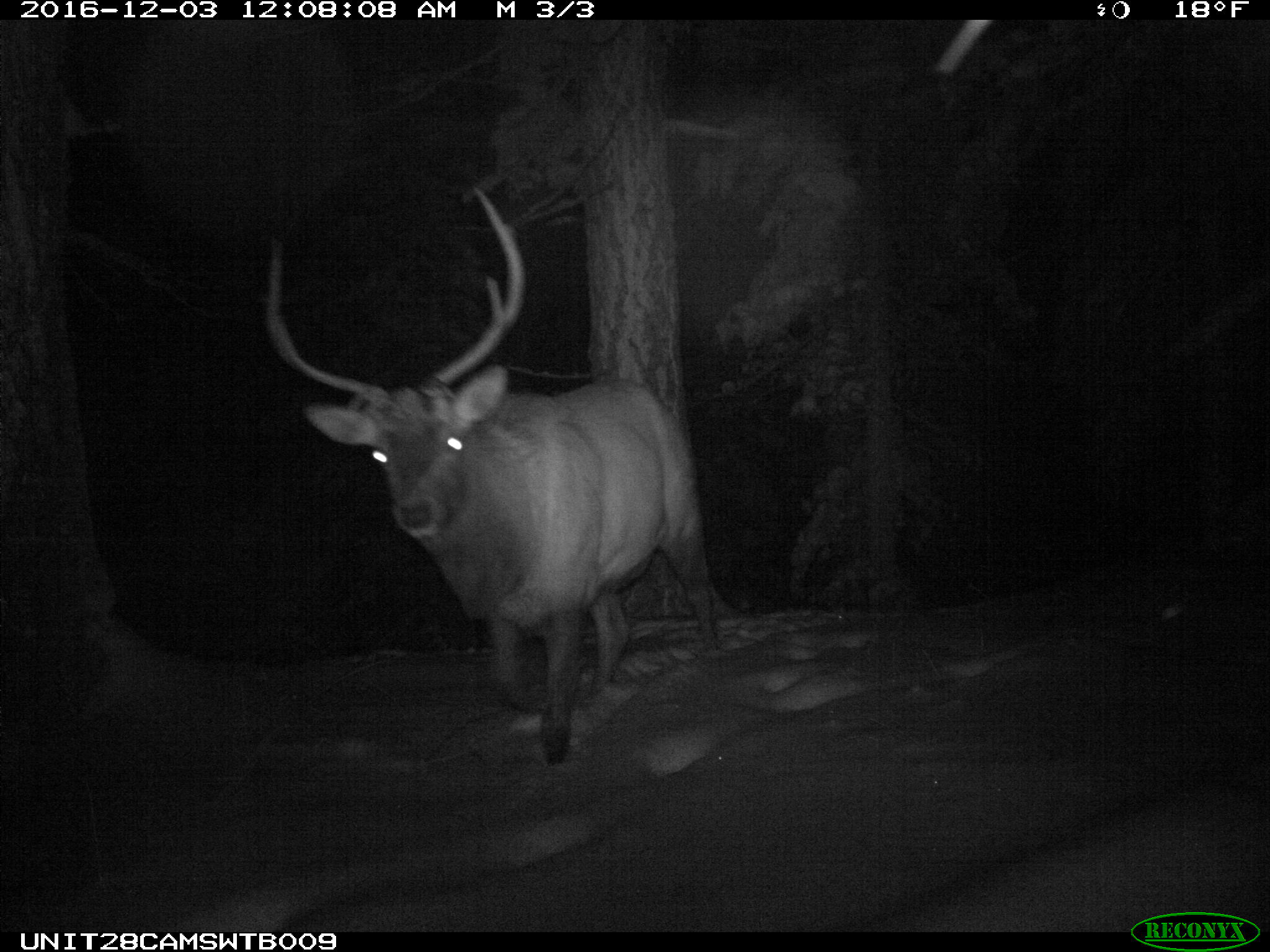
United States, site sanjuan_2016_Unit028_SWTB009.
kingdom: Animalia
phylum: Chordata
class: Mammalia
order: Artiodactyla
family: Cervidae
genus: Cervus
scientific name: Cervus elaphus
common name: red deer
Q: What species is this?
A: Cervus elaphus (red deer).